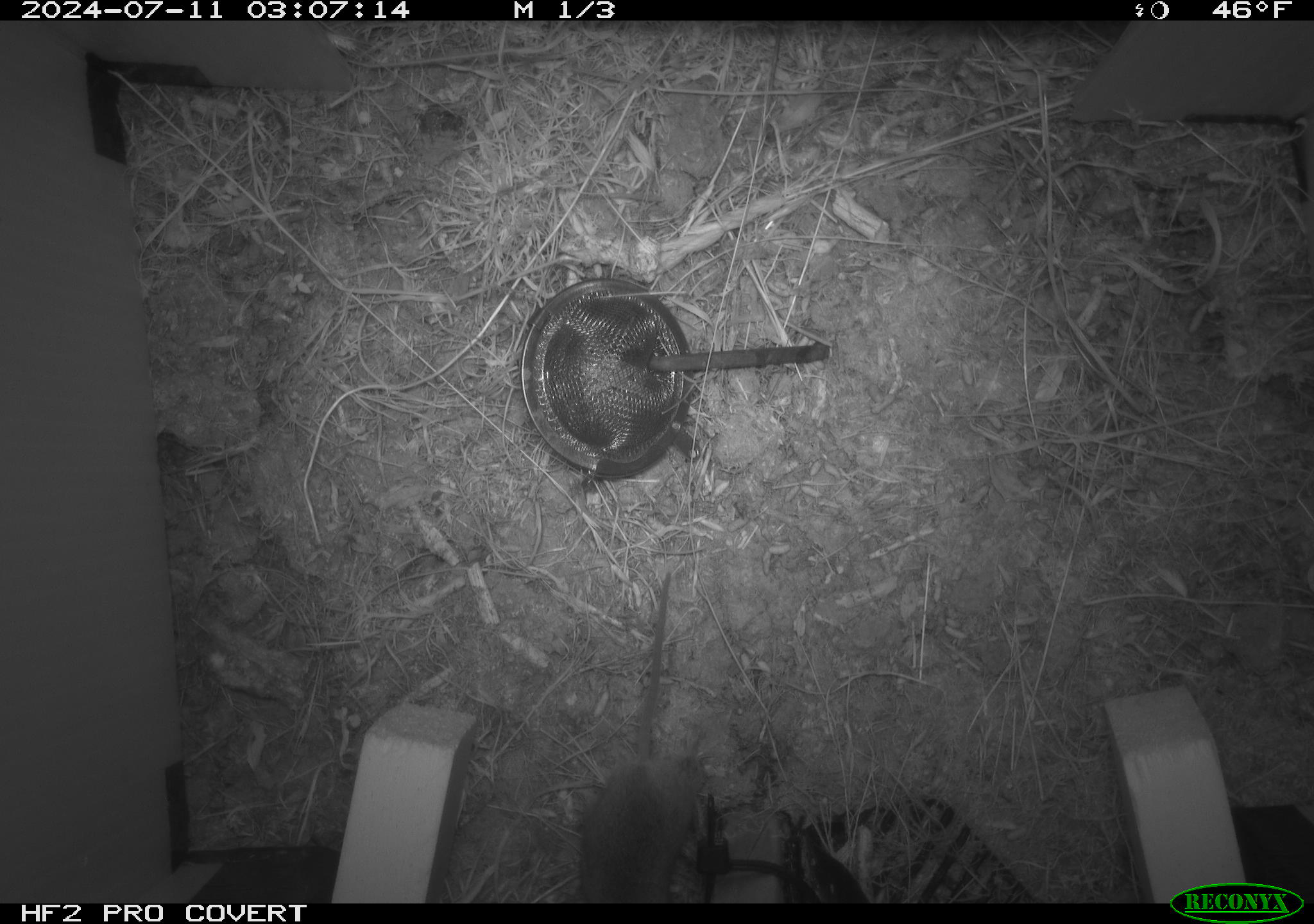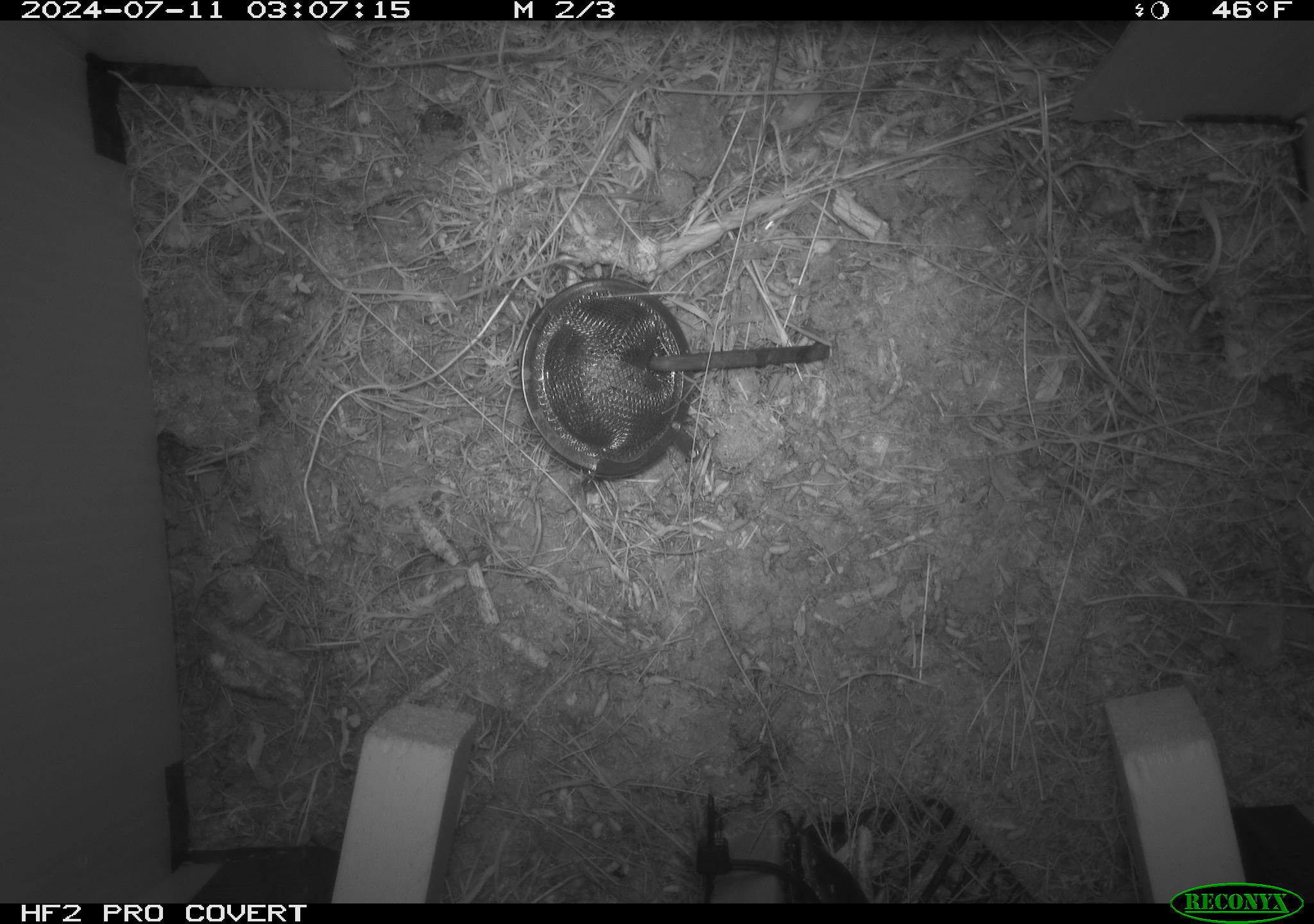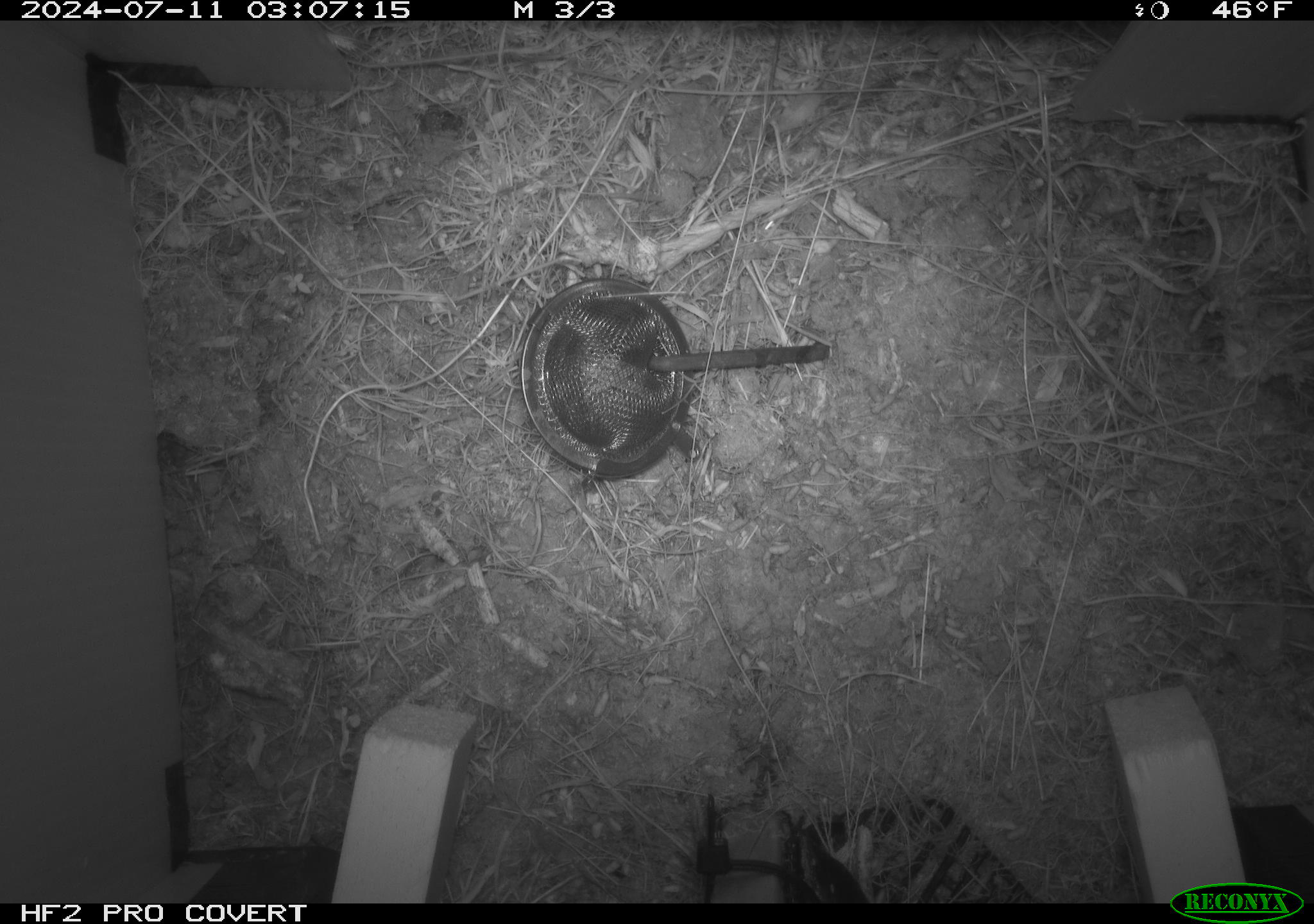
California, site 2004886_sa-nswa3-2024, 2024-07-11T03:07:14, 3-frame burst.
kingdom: Animalia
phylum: Chordata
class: Mammalia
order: Rodentia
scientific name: Rodentia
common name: rodent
Rodent (Rodentia).